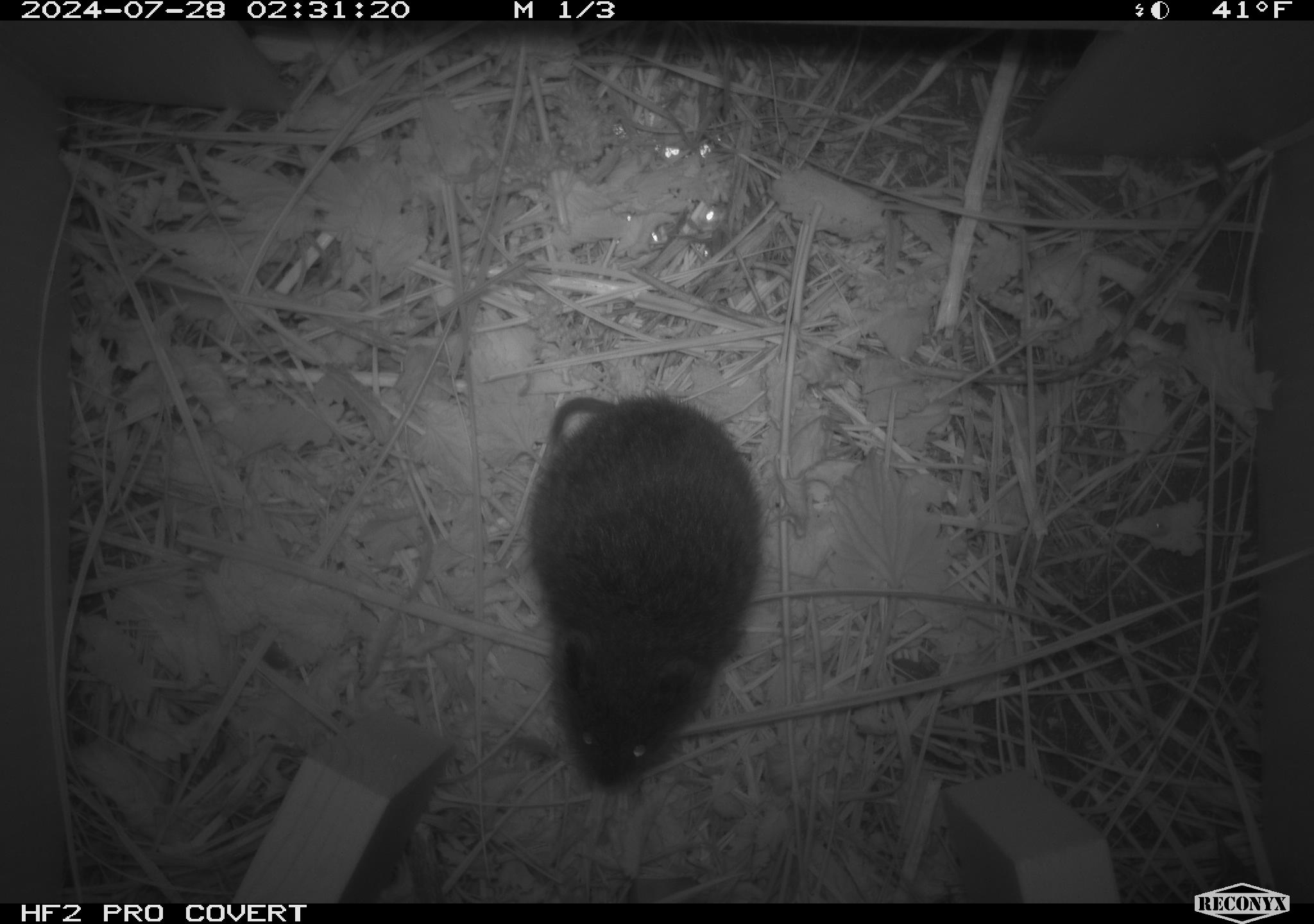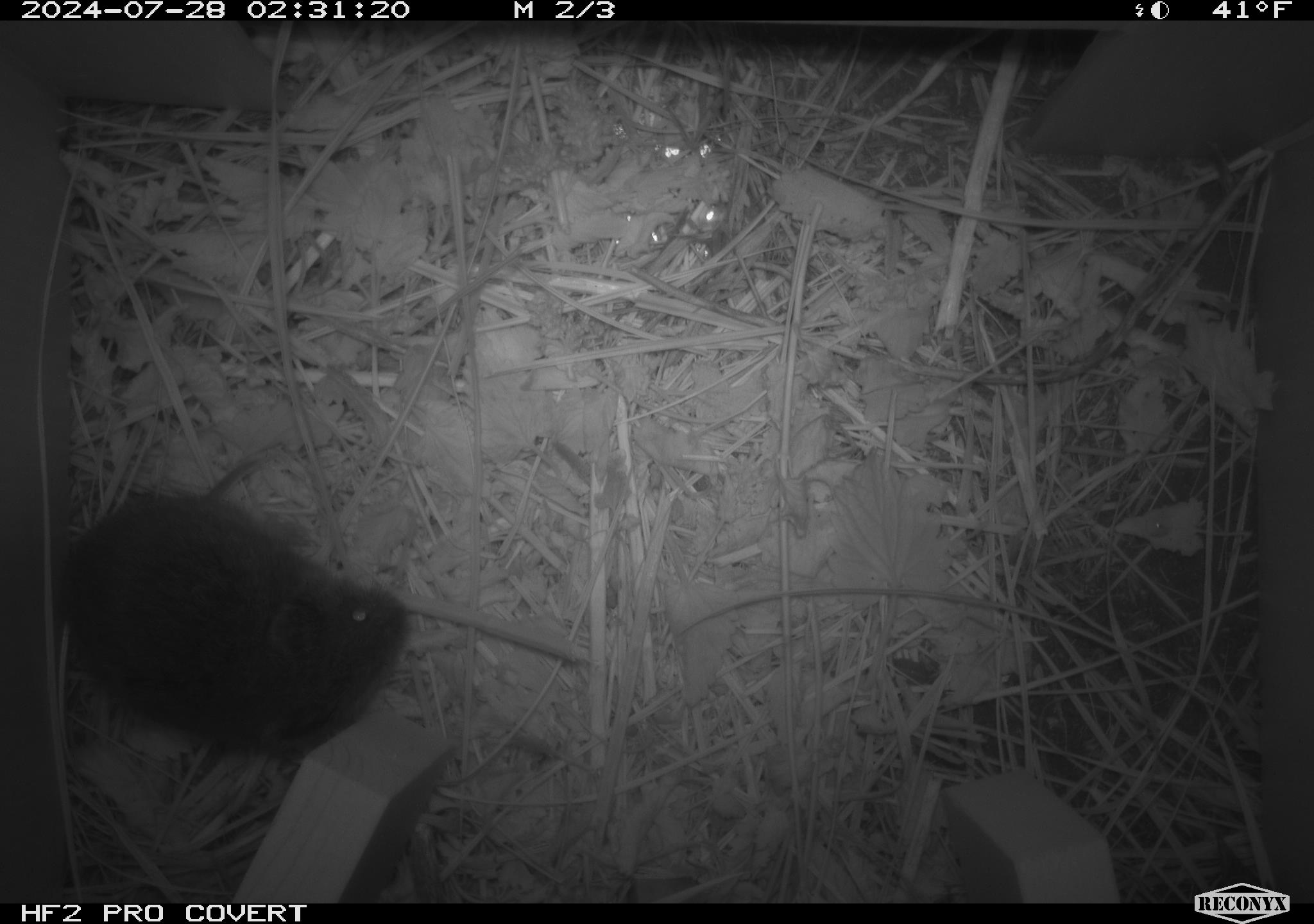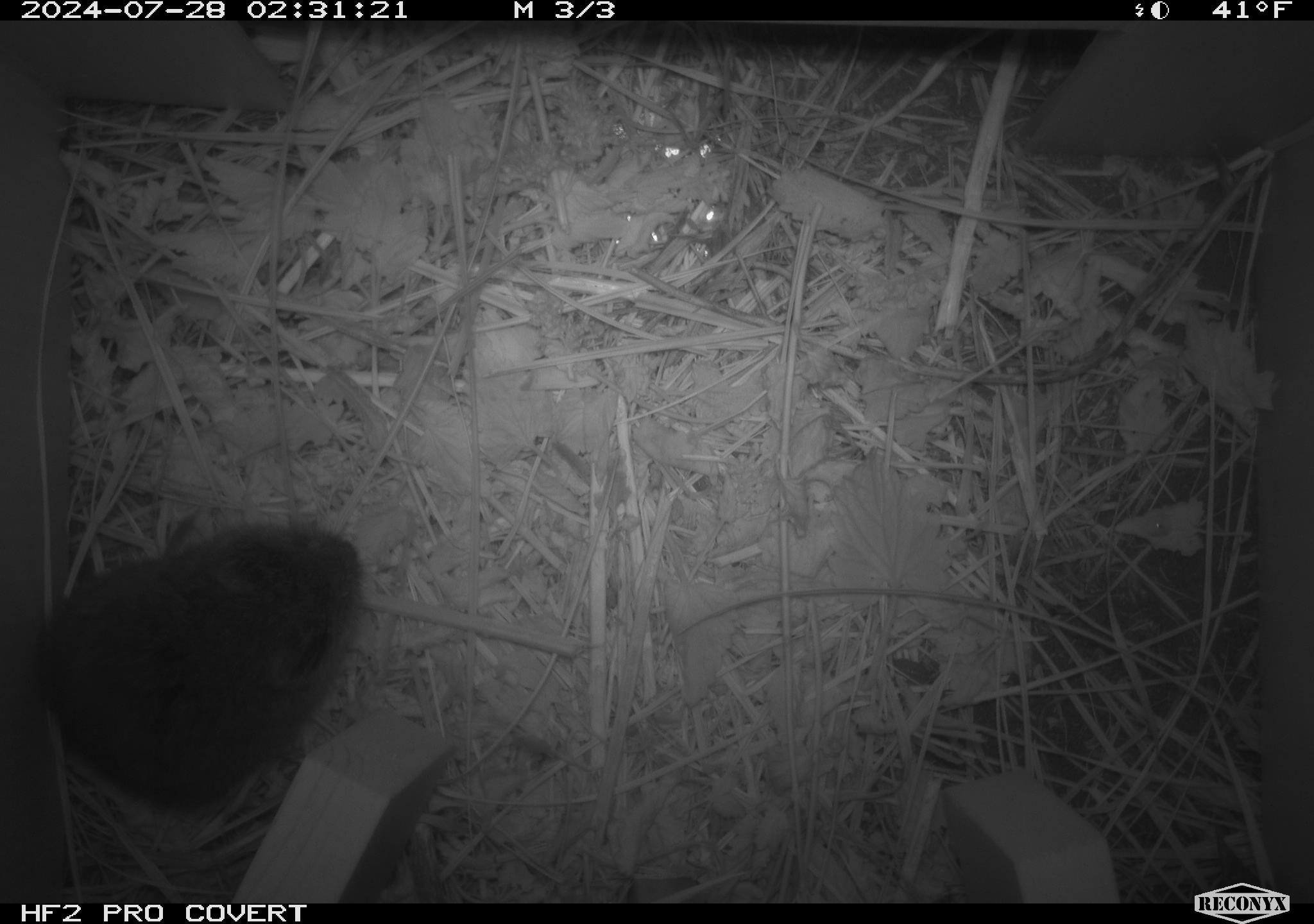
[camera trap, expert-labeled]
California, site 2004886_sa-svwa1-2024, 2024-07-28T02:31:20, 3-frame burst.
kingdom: Animalia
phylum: Chordata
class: Mammalia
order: Rodentia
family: Cricetidae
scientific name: Arvicolinae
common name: voles, lemmings, and muskrats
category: arvicolinae subfamily